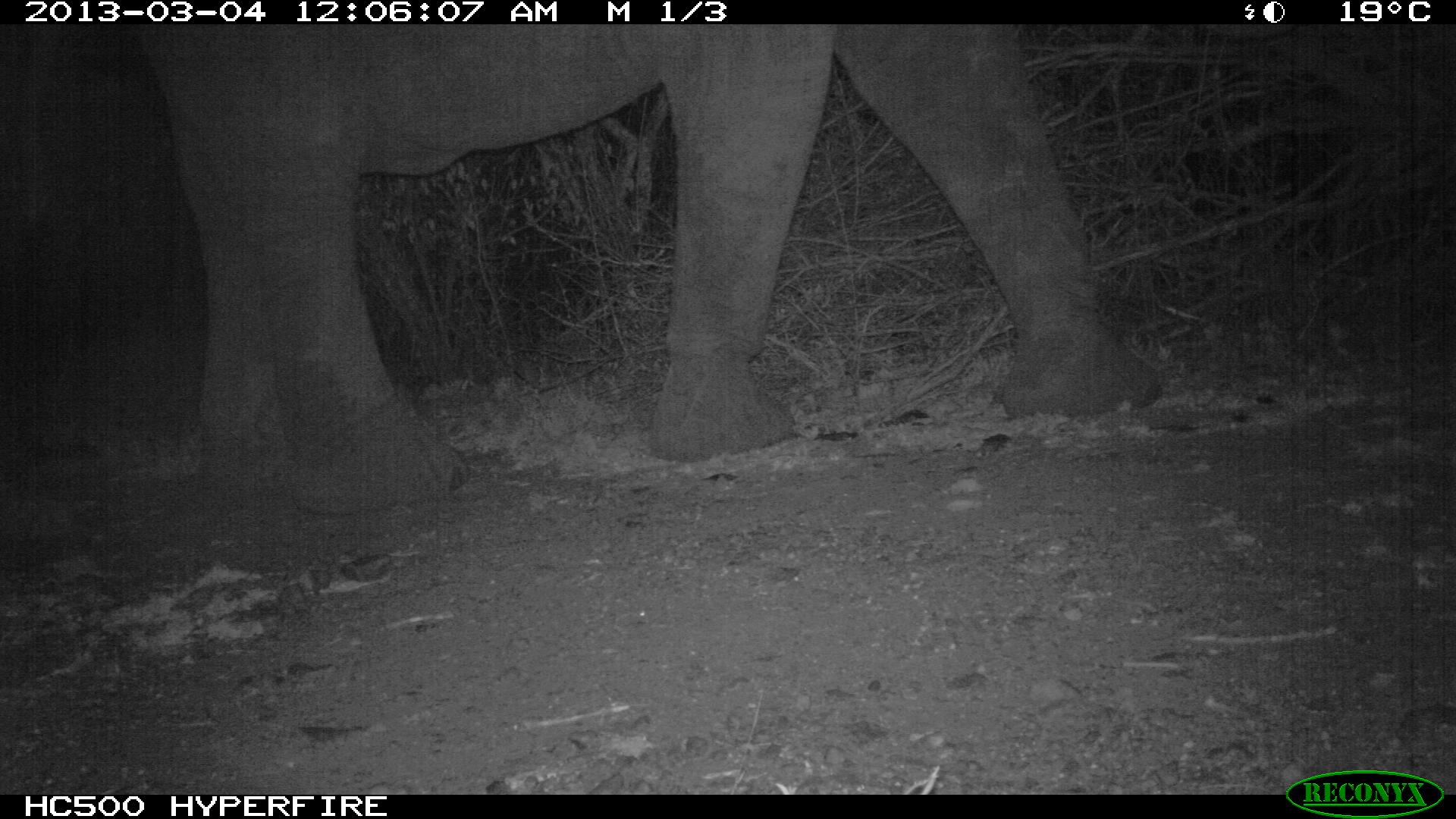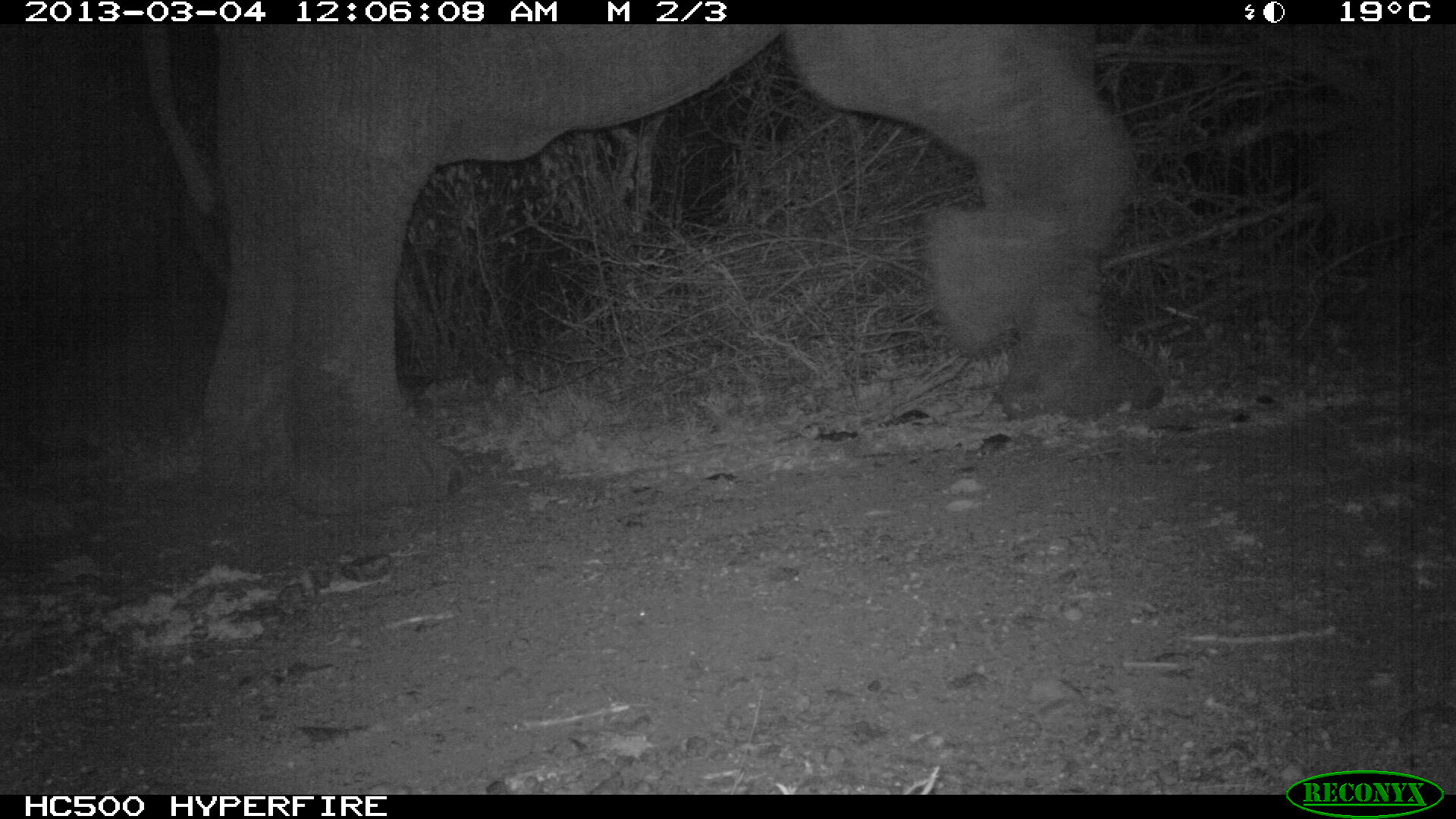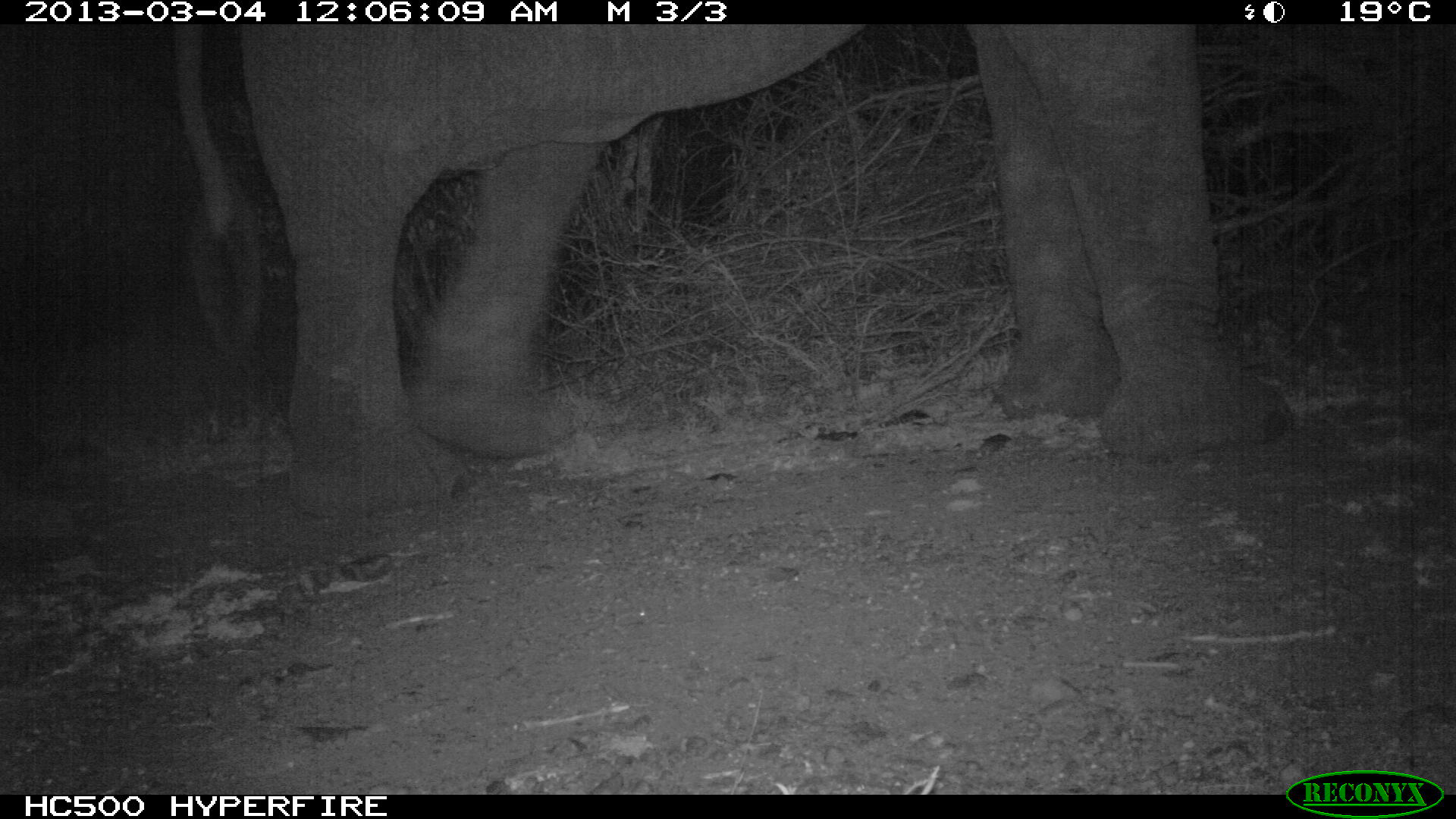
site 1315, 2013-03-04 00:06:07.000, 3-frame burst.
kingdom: Animalia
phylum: Chordata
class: Mammalia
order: Proboscidea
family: Elephantidae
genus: Loxodonta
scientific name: Loxodonta africana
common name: african bush elephant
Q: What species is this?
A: Loxodonta africana (african bush elephant).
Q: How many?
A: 1.